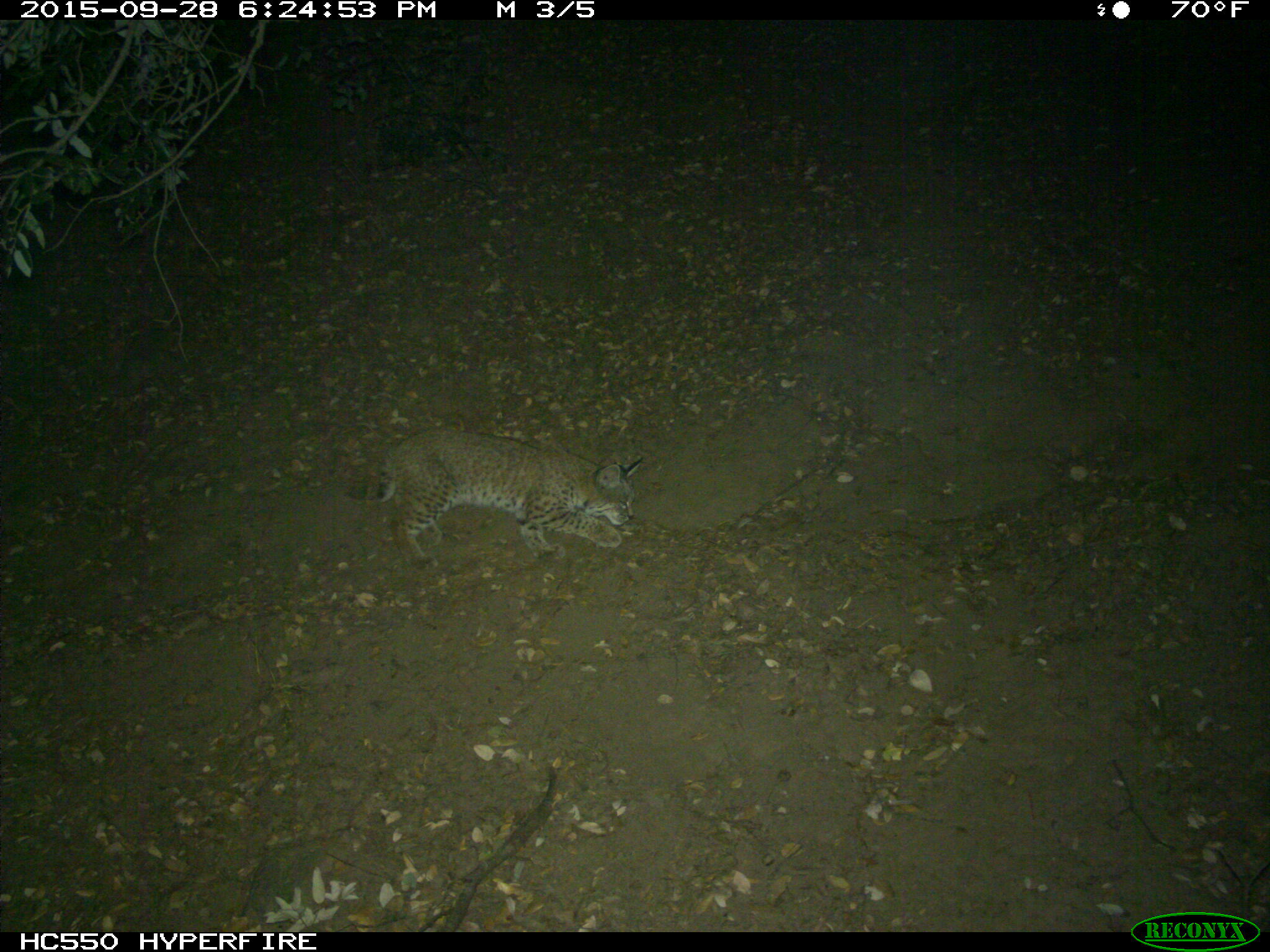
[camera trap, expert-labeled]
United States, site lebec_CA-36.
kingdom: Animalia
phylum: Chordata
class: Mammalia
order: Carnivora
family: Felidae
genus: Lynx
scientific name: Lynx rufus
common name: bobcat